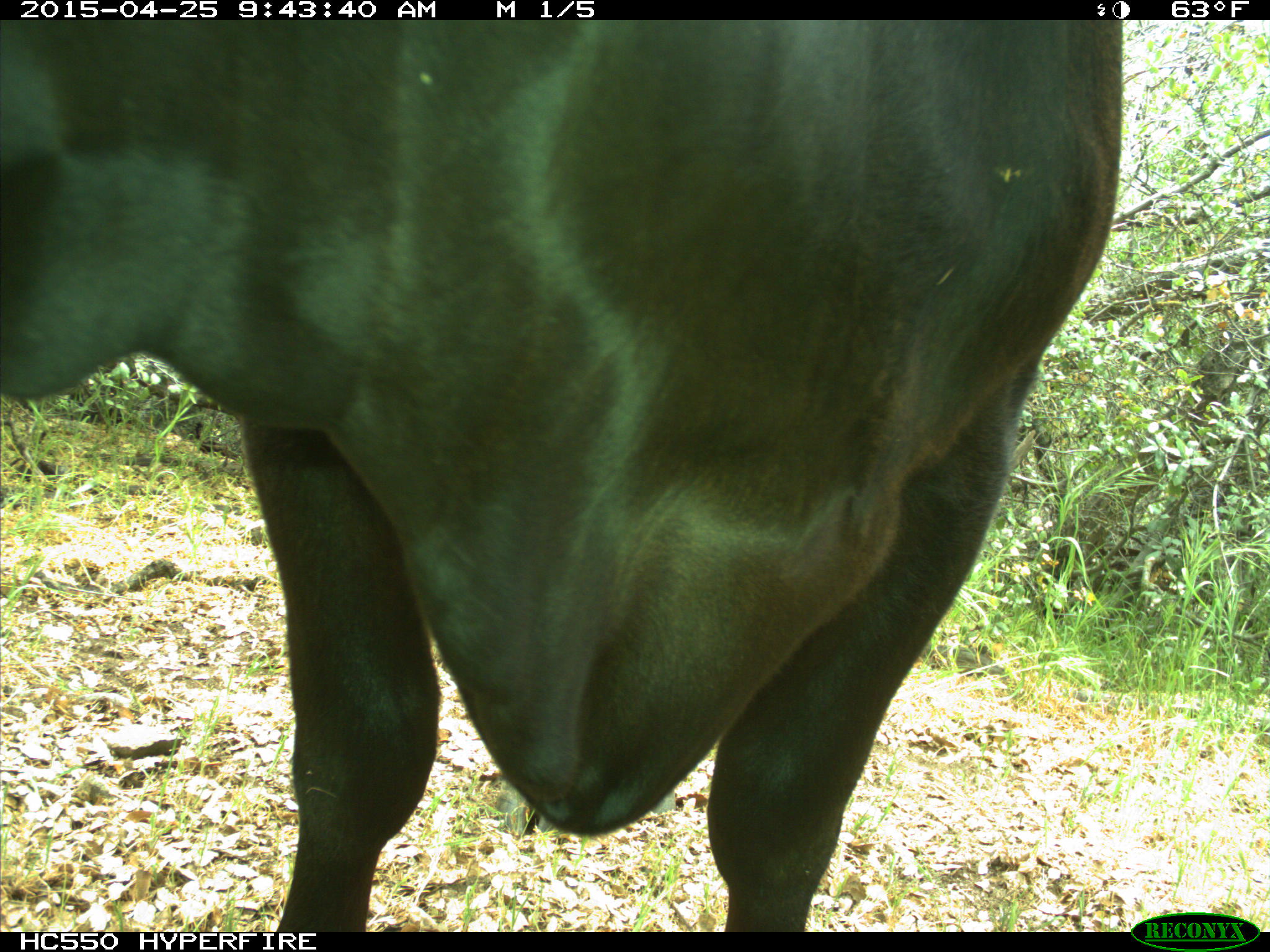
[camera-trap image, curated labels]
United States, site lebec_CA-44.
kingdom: Animalia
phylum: Chordata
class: Mammalia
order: Artiodactyla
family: Suidae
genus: Sus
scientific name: Sus scrofa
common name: wild boar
Sus scrofa (wild boar).